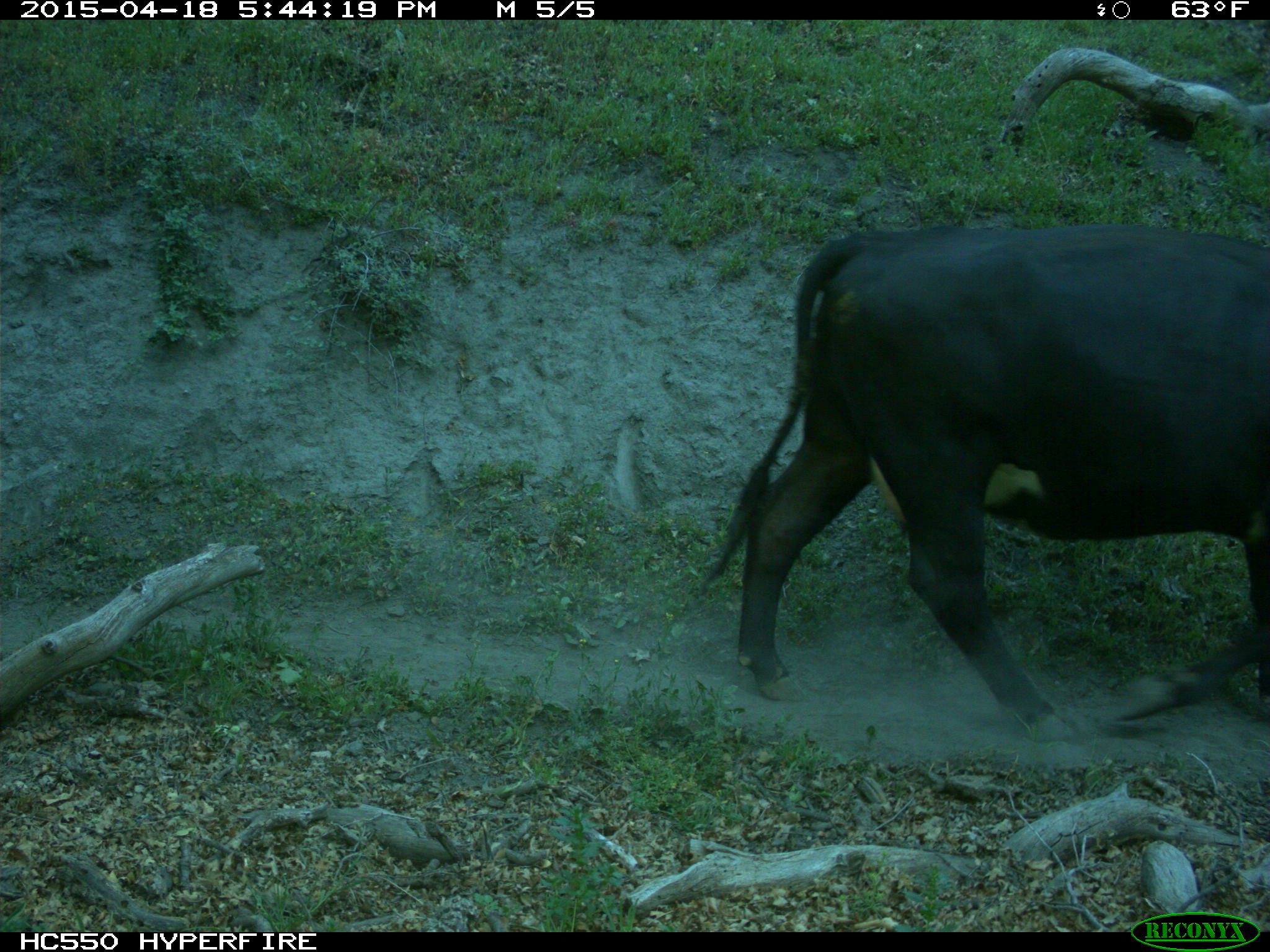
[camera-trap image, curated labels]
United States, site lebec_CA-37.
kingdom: Animalia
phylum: Chordata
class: Mammalia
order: Artiodactyla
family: Bovidae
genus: Bos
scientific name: Bos taurus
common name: domestic cow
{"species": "Bos taurus (domestic cow)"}